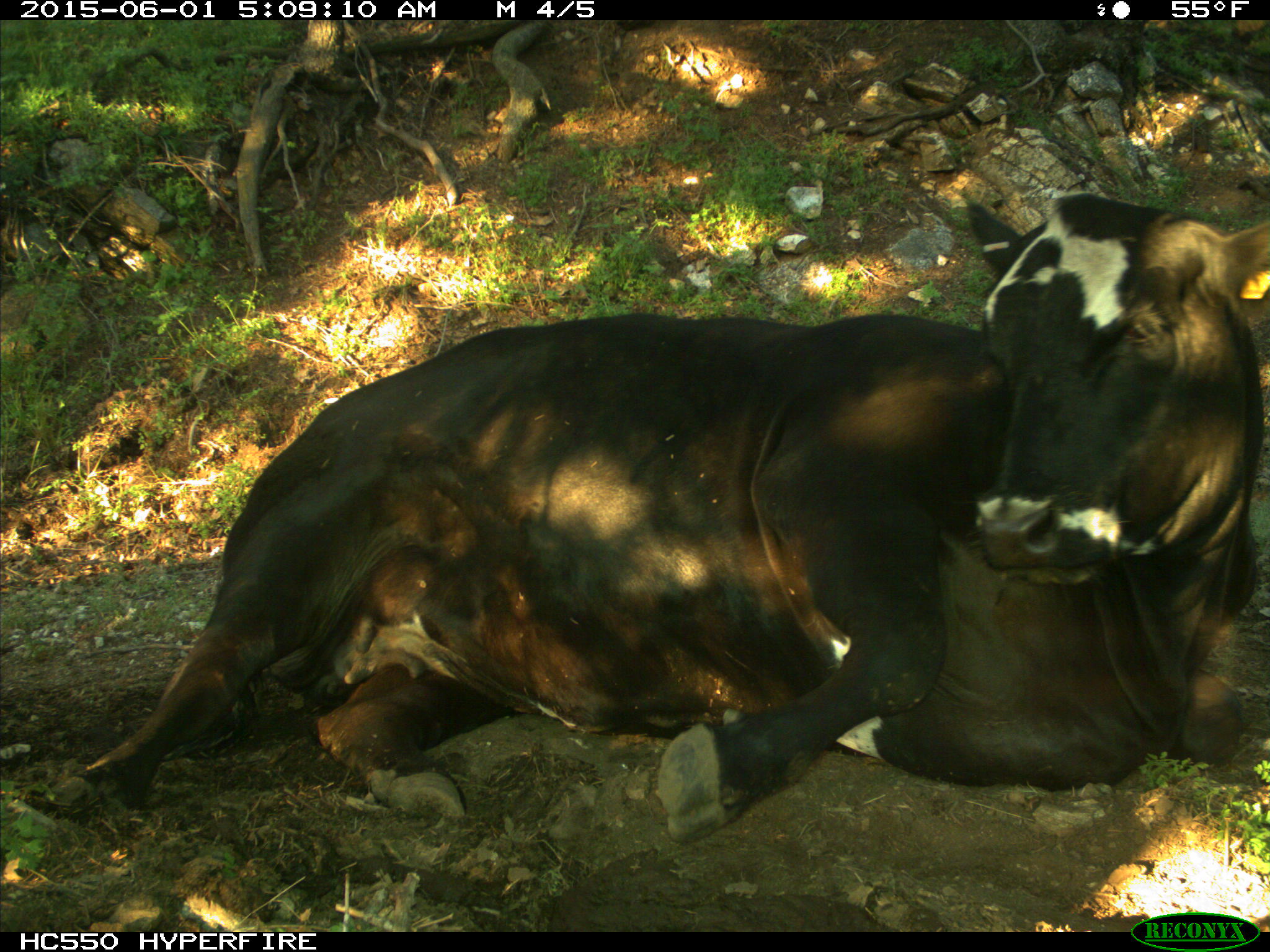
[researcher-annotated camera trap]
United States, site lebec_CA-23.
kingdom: Animalia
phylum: Chordata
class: Mammalia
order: Artiodactyla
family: Bovidae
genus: Bos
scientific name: Bos taurus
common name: domestic cow